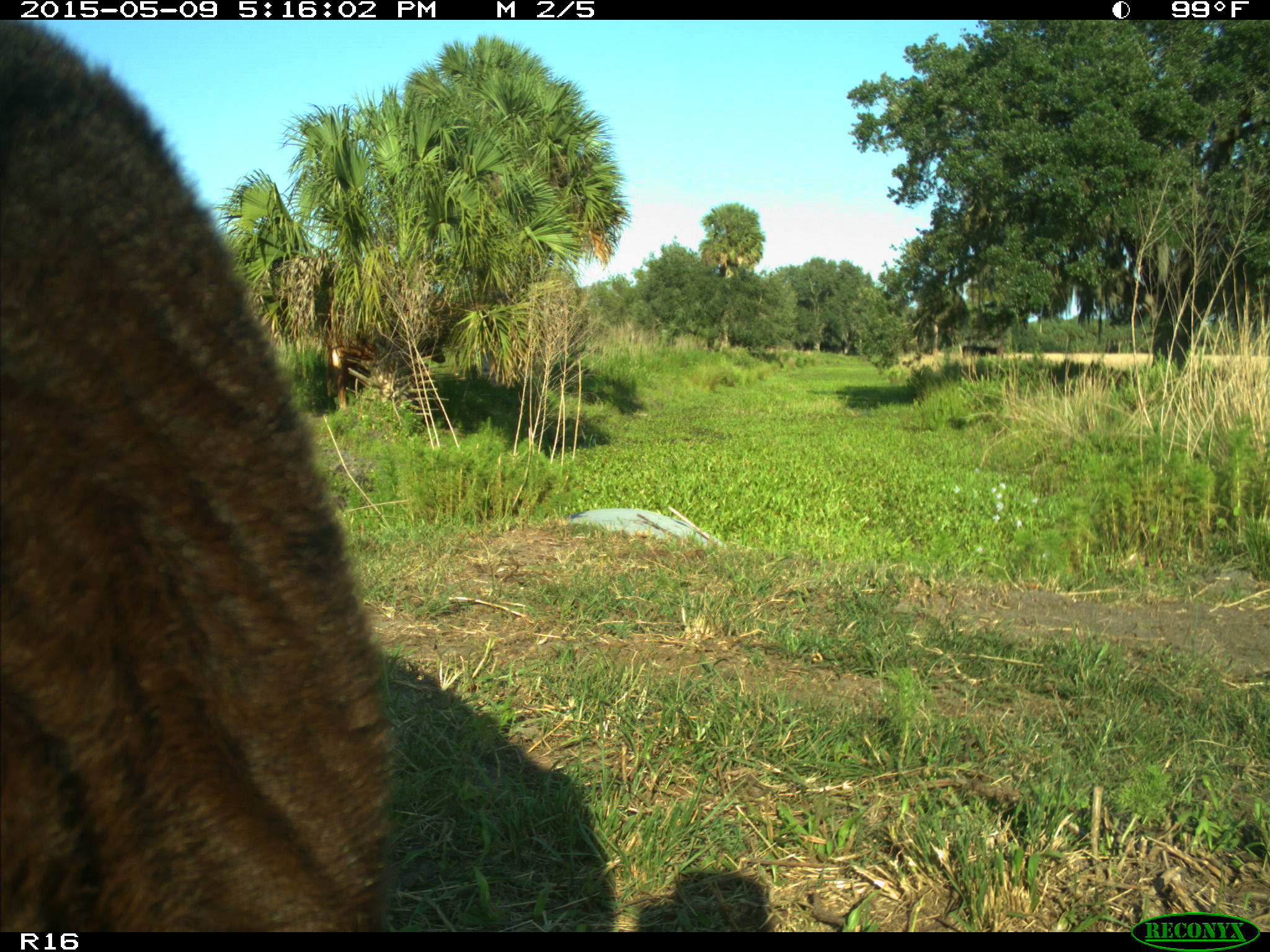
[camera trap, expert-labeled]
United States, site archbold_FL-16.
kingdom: Animalia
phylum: Chordata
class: Mammalia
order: Artiodactyla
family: Suidae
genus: Sus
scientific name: Sus scrofa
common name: wild boar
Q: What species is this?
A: Sus scrofa (wild boar).